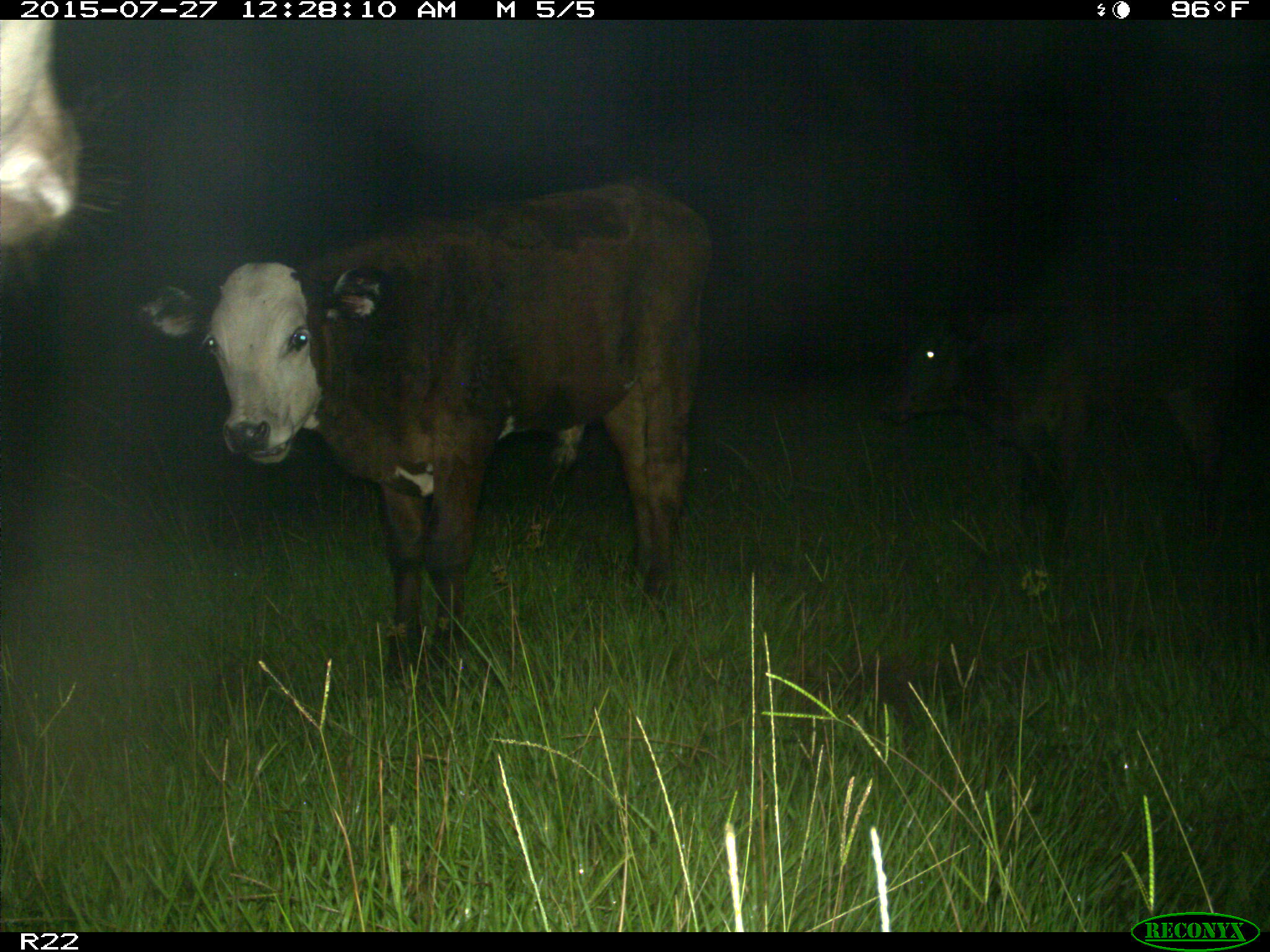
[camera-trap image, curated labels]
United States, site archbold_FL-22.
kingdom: Animalia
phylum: Chordata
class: Mammalia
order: Artiodactyla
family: Bovidae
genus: Bos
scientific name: Bos taurus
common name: domestic cow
Bos taurus (domestic cow).